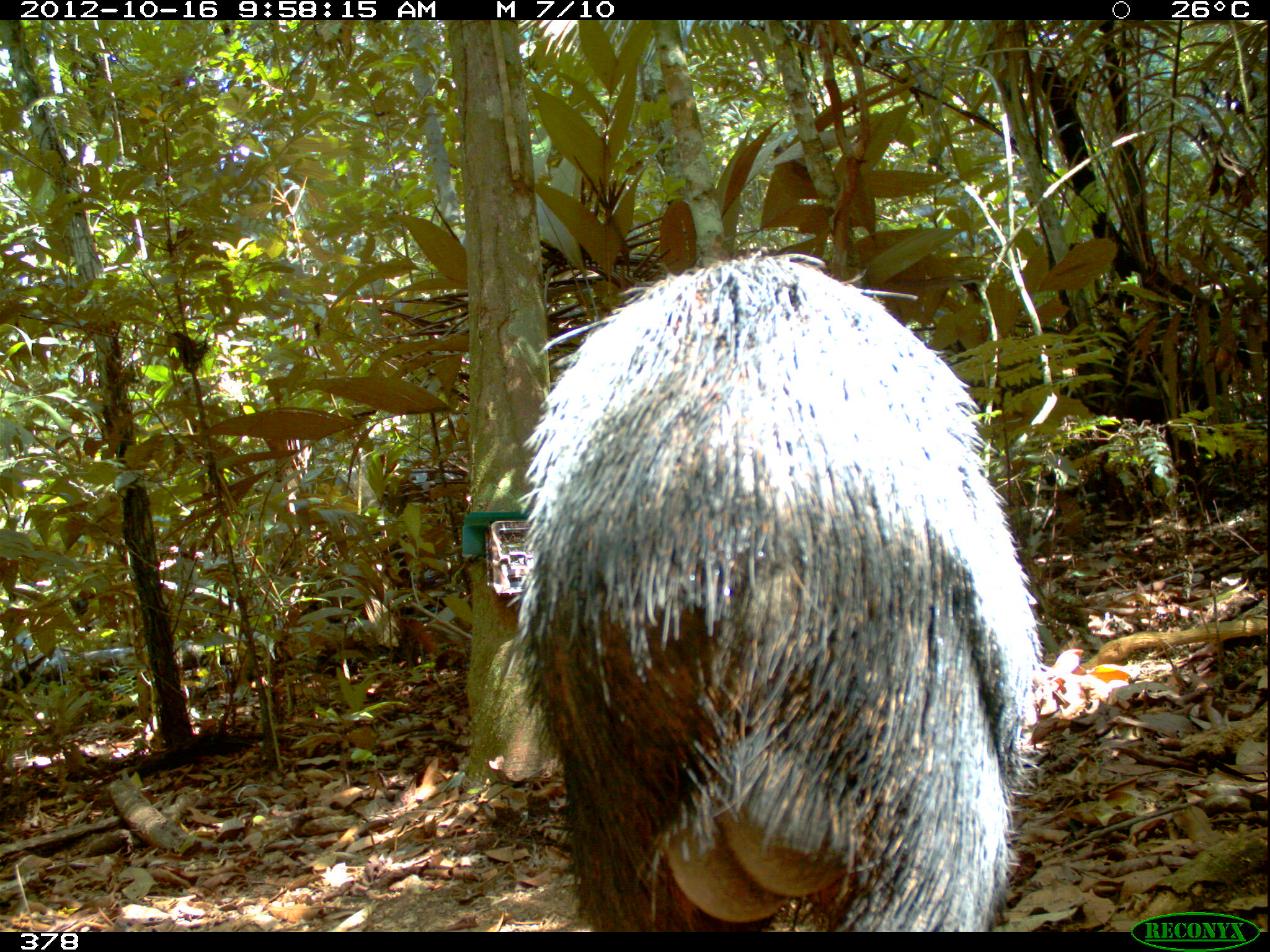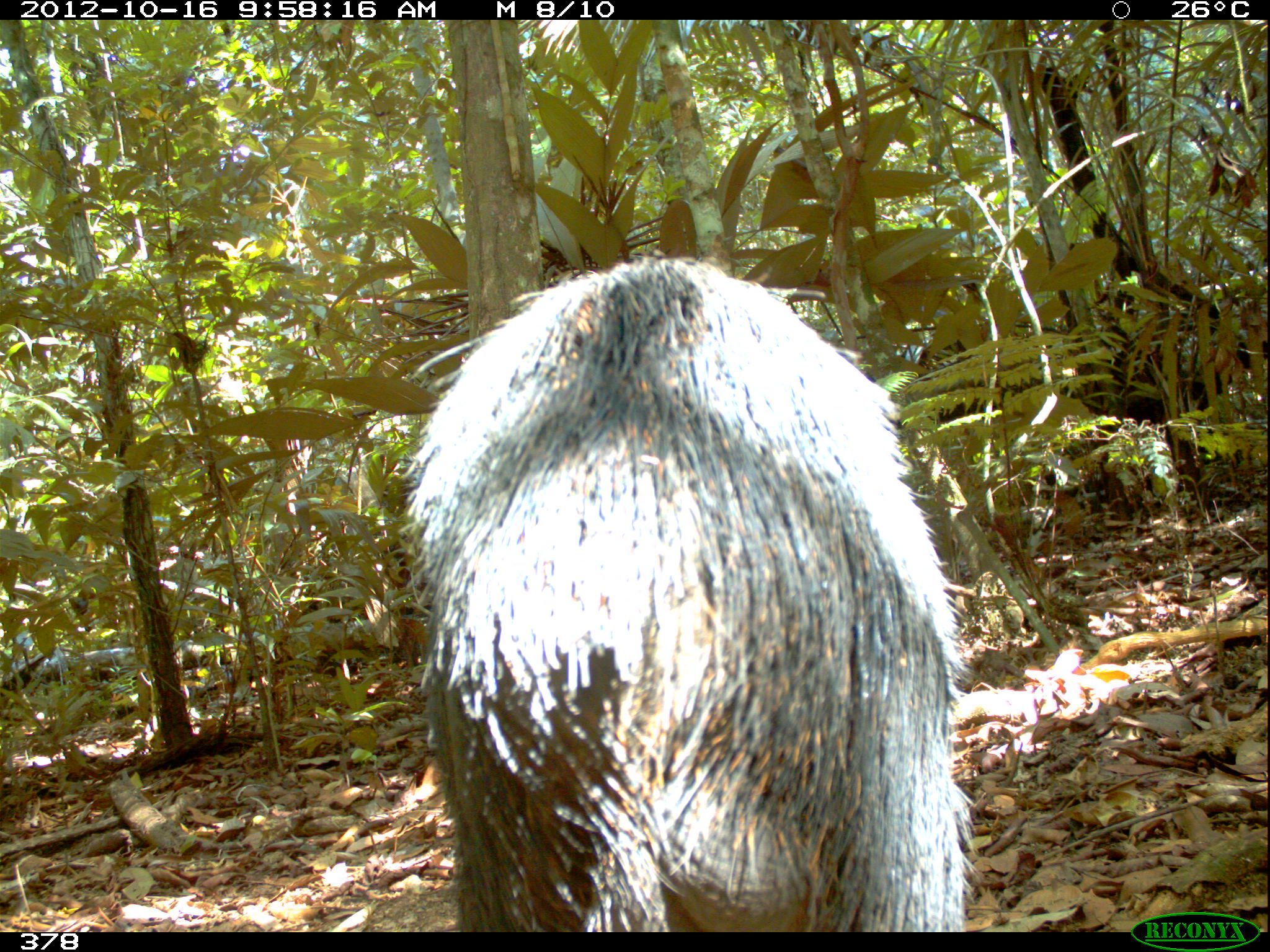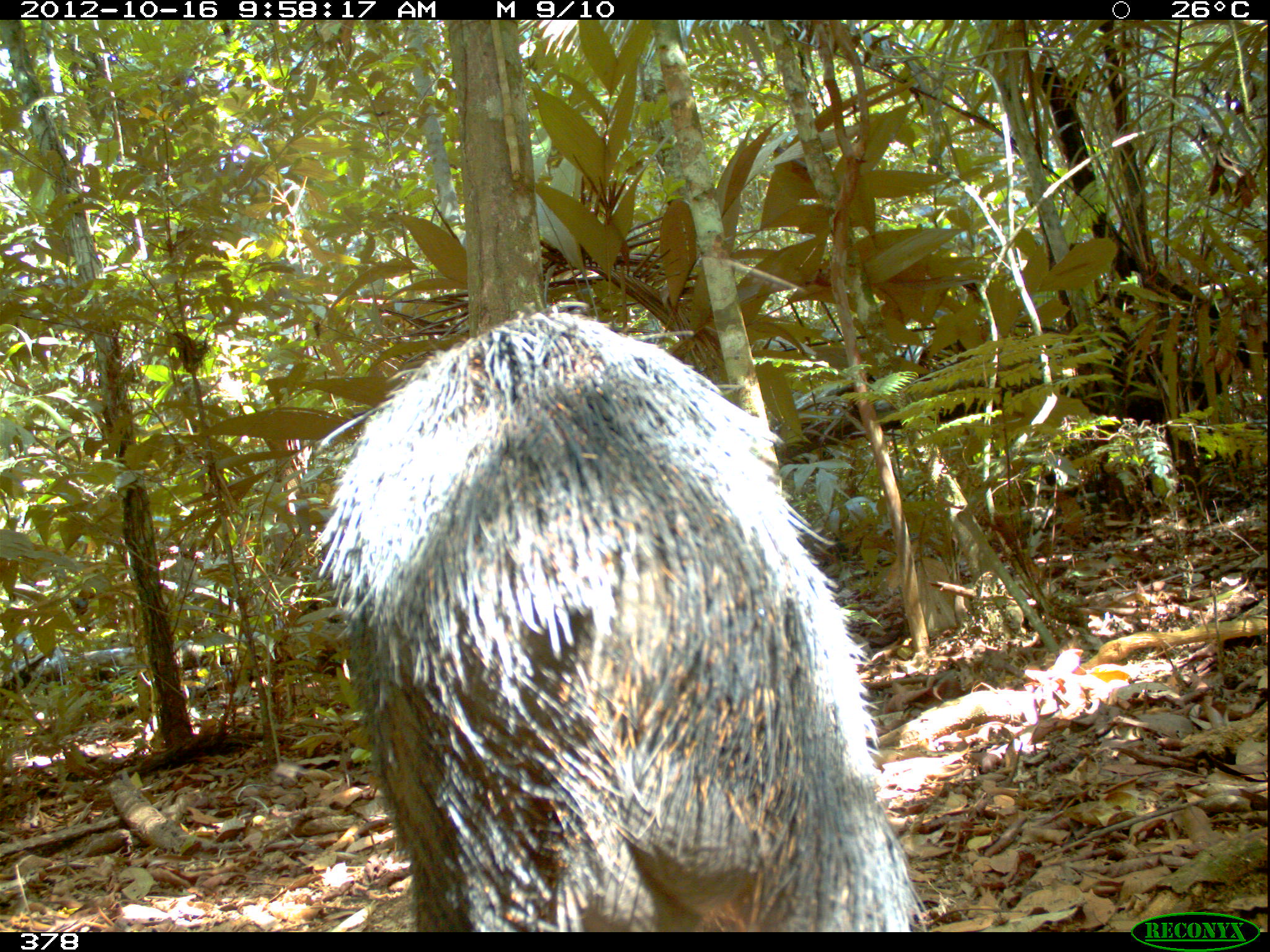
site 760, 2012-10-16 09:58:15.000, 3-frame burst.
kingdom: Animalia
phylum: Chordata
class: Mammalia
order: Artiodactyla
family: Tayassuidae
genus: Tayassu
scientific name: Tayassu pecari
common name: white-lipped peccary